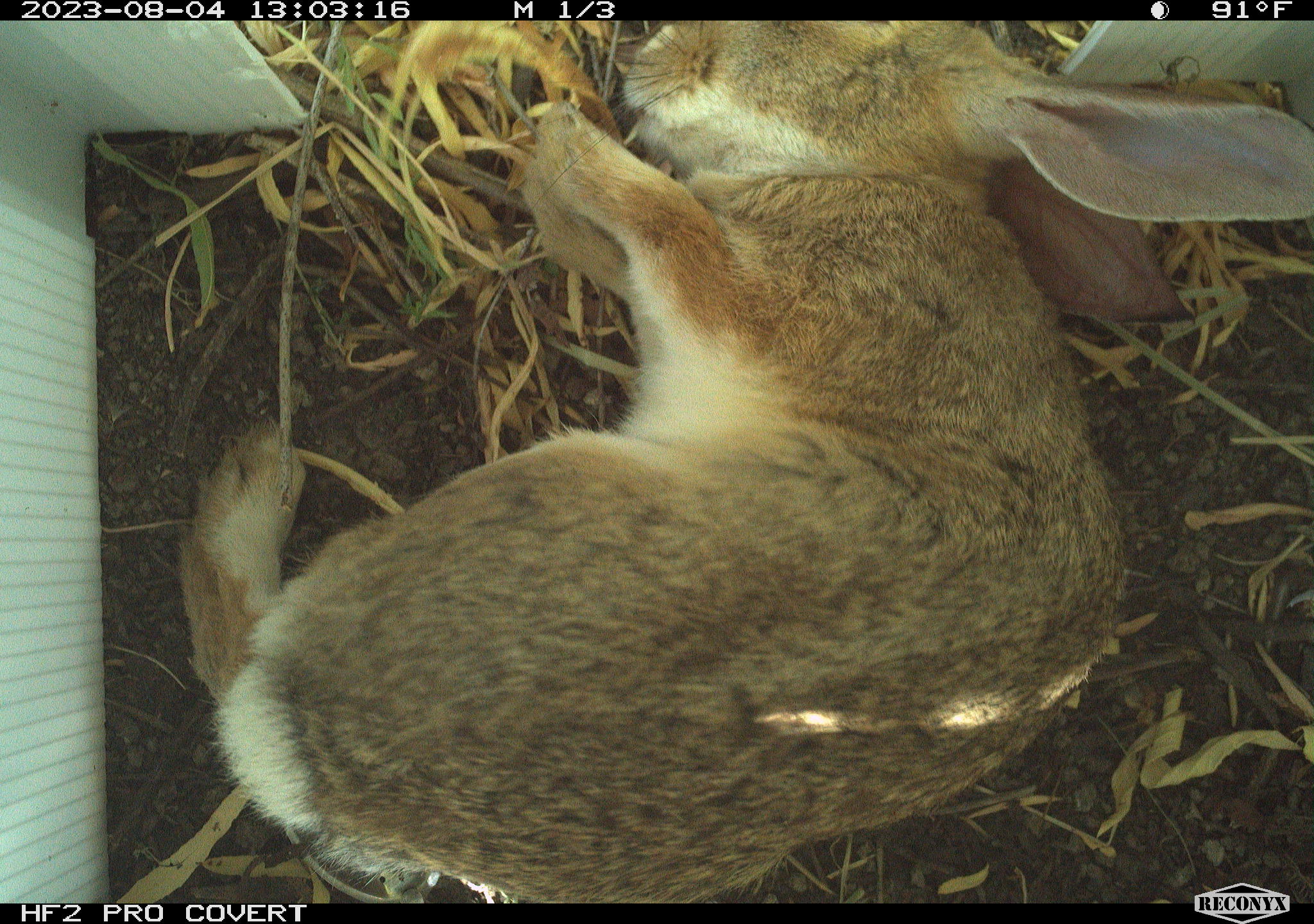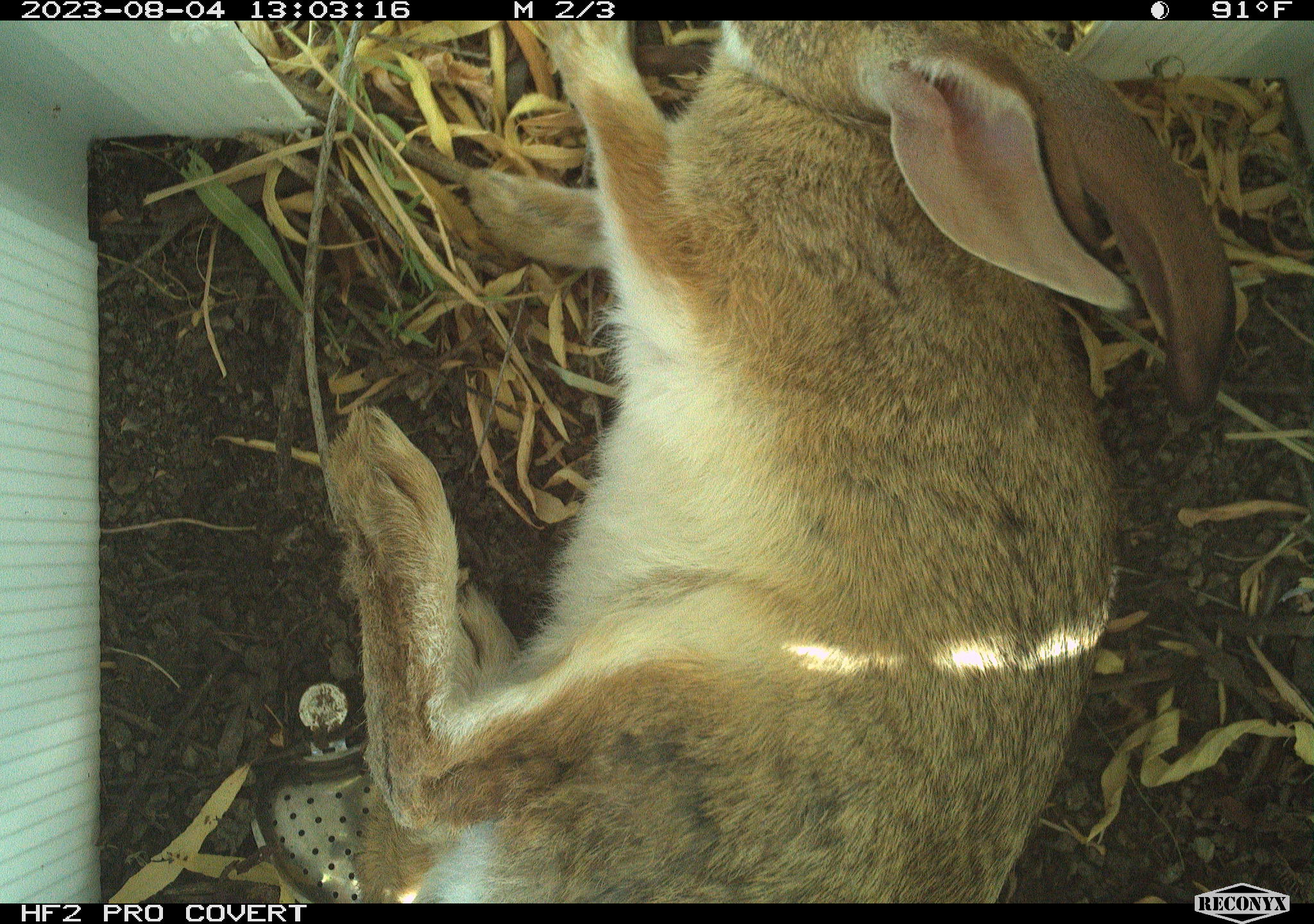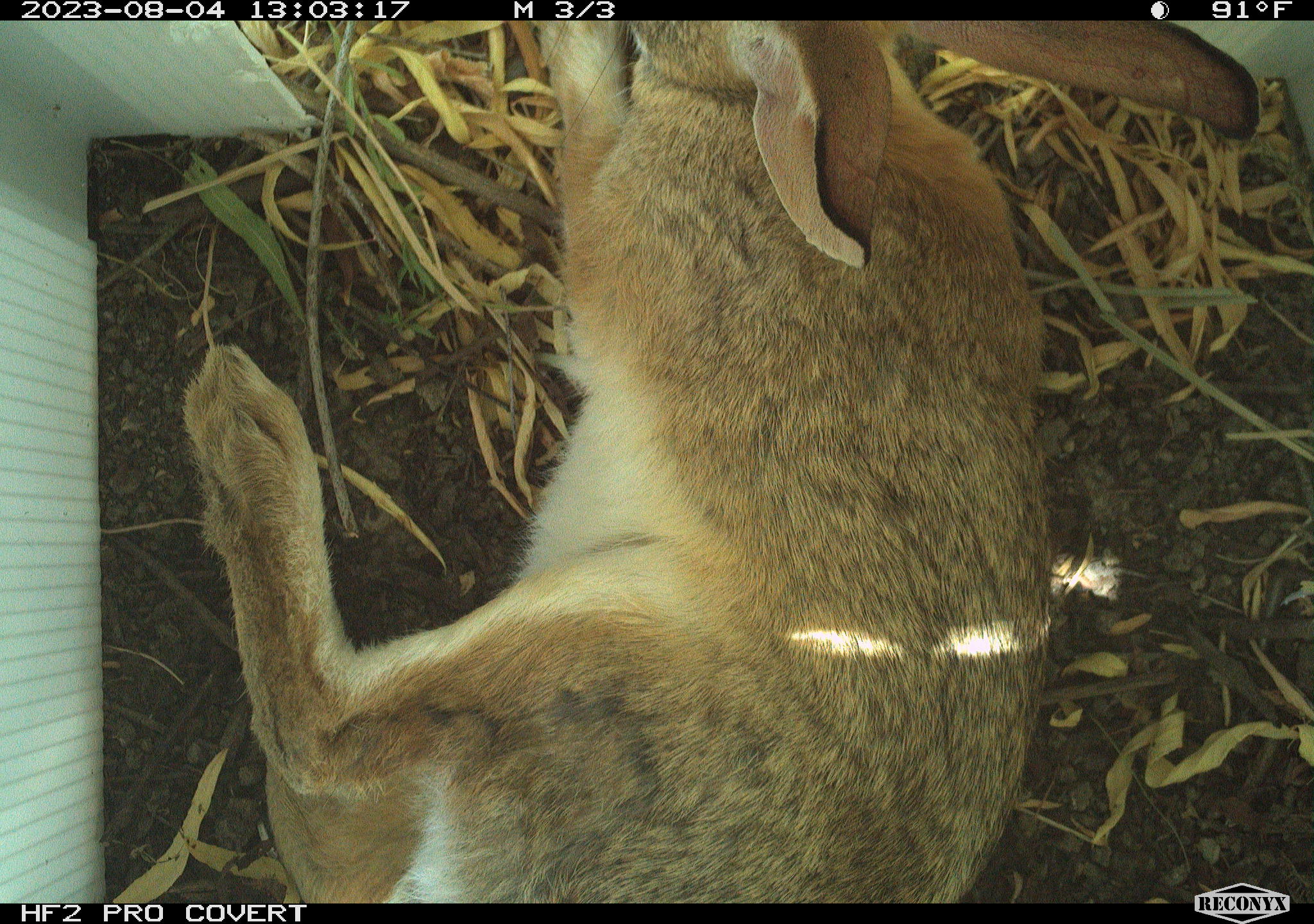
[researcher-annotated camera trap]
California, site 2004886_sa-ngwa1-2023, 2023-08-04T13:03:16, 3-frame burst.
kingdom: Animalia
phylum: Chordata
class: Mammalia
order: Lagomorpha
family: Leporidae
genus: Sylvilagus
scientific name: Sylvilagus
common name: cottontail rabbits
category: sylvilagus species